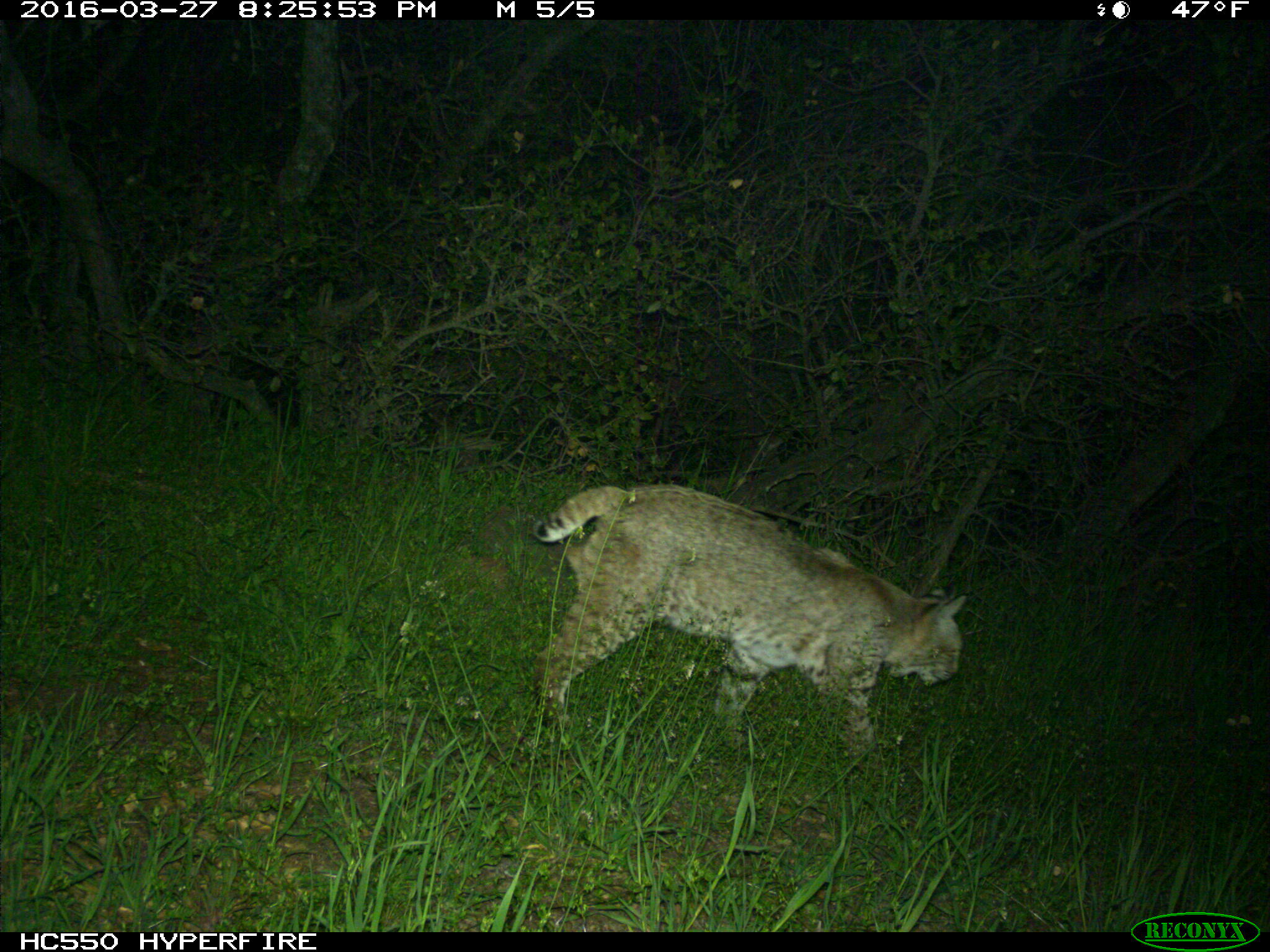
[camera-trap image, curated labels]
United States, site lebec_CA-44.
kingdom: Animalia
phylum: Chordata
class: Mammalia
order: Carnivora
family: Felidae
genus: Lynx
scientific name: Lynx rufus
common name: bobcat